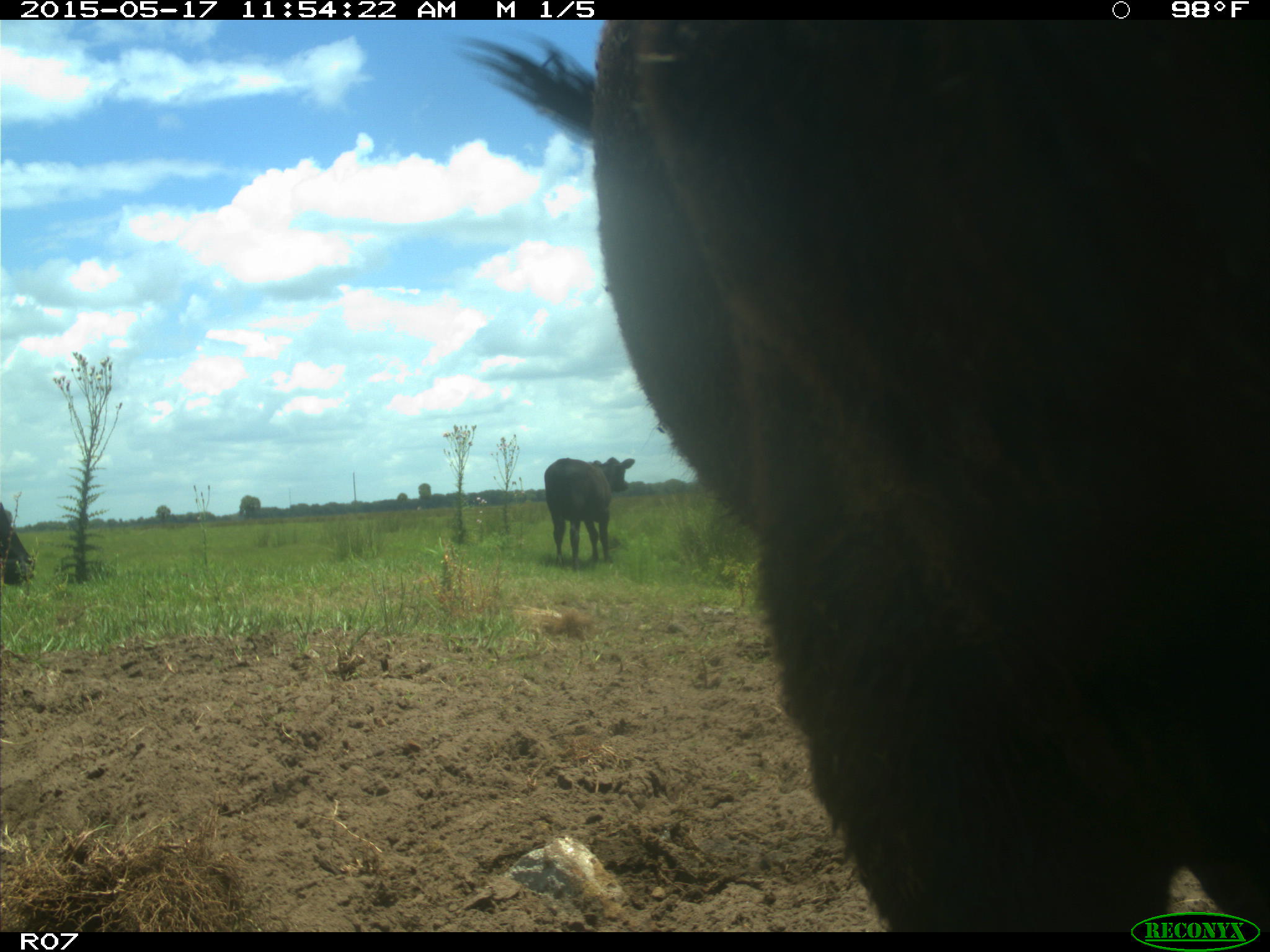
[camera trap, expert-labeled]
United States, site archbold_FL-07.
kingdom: Animalia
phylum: Chordata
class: Mammalia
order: Artiodactyla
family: Bovidae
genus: Bos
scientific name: Bos taurus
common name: domestic cow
Bos taurus (domestic cow).